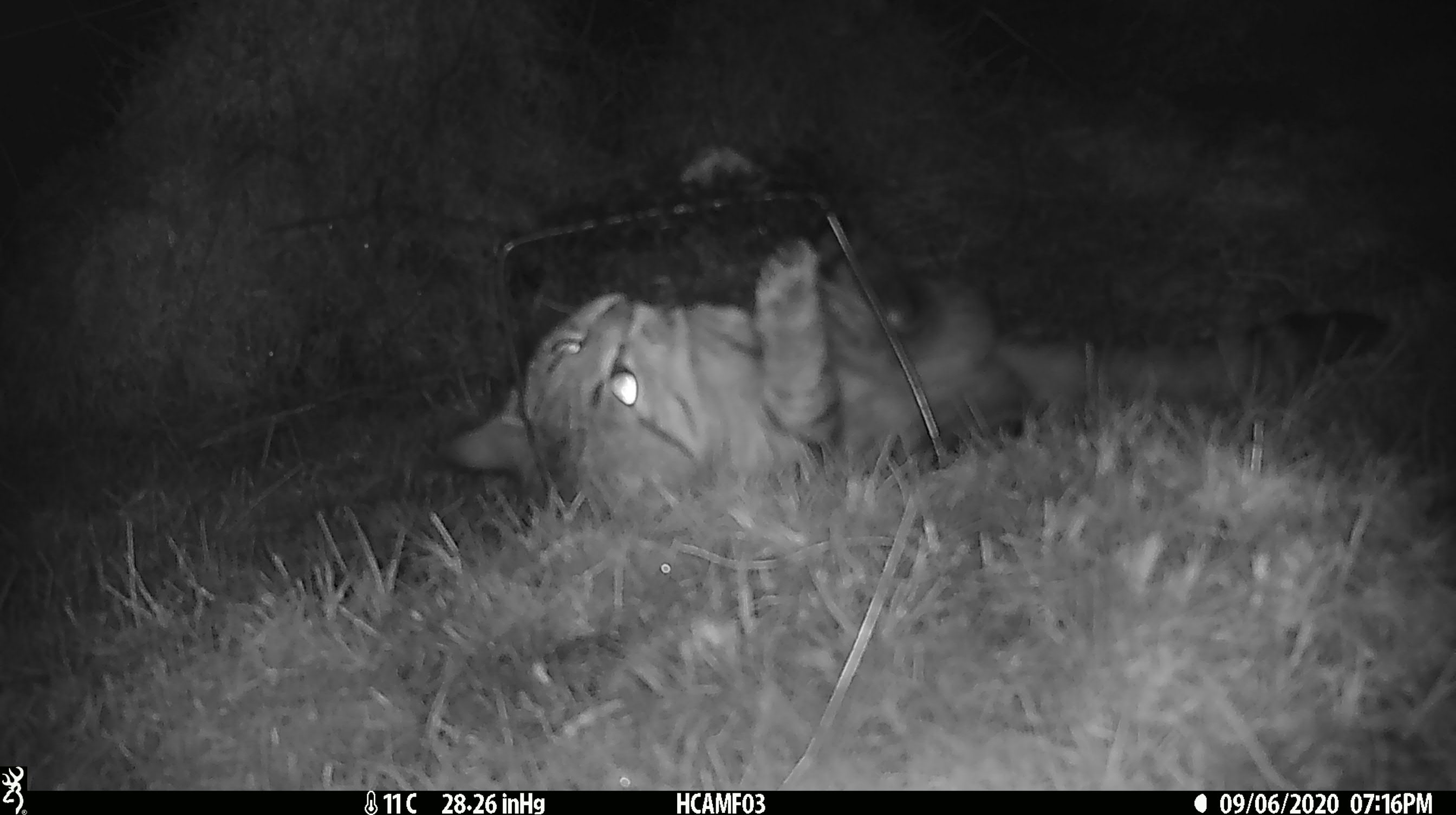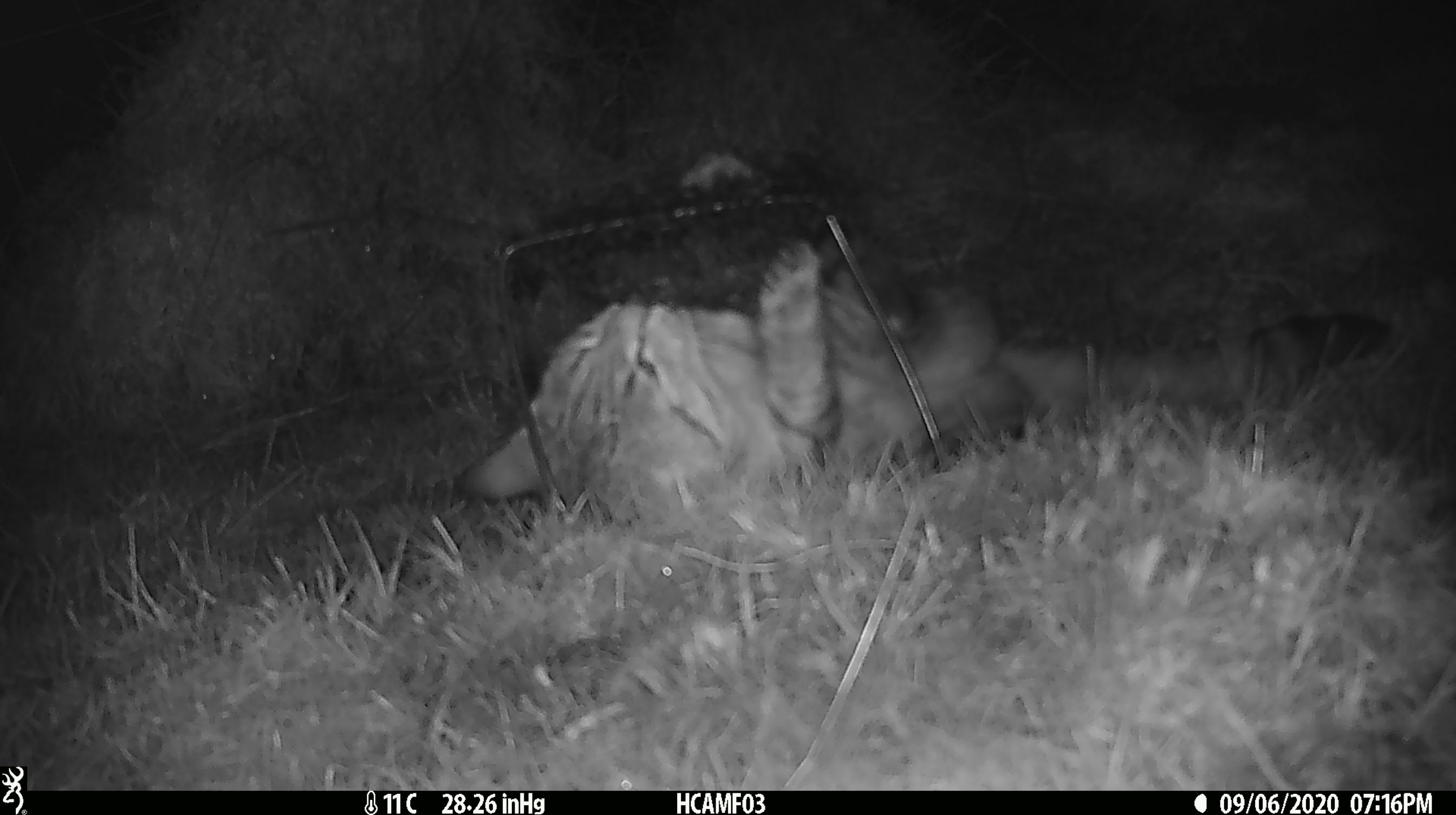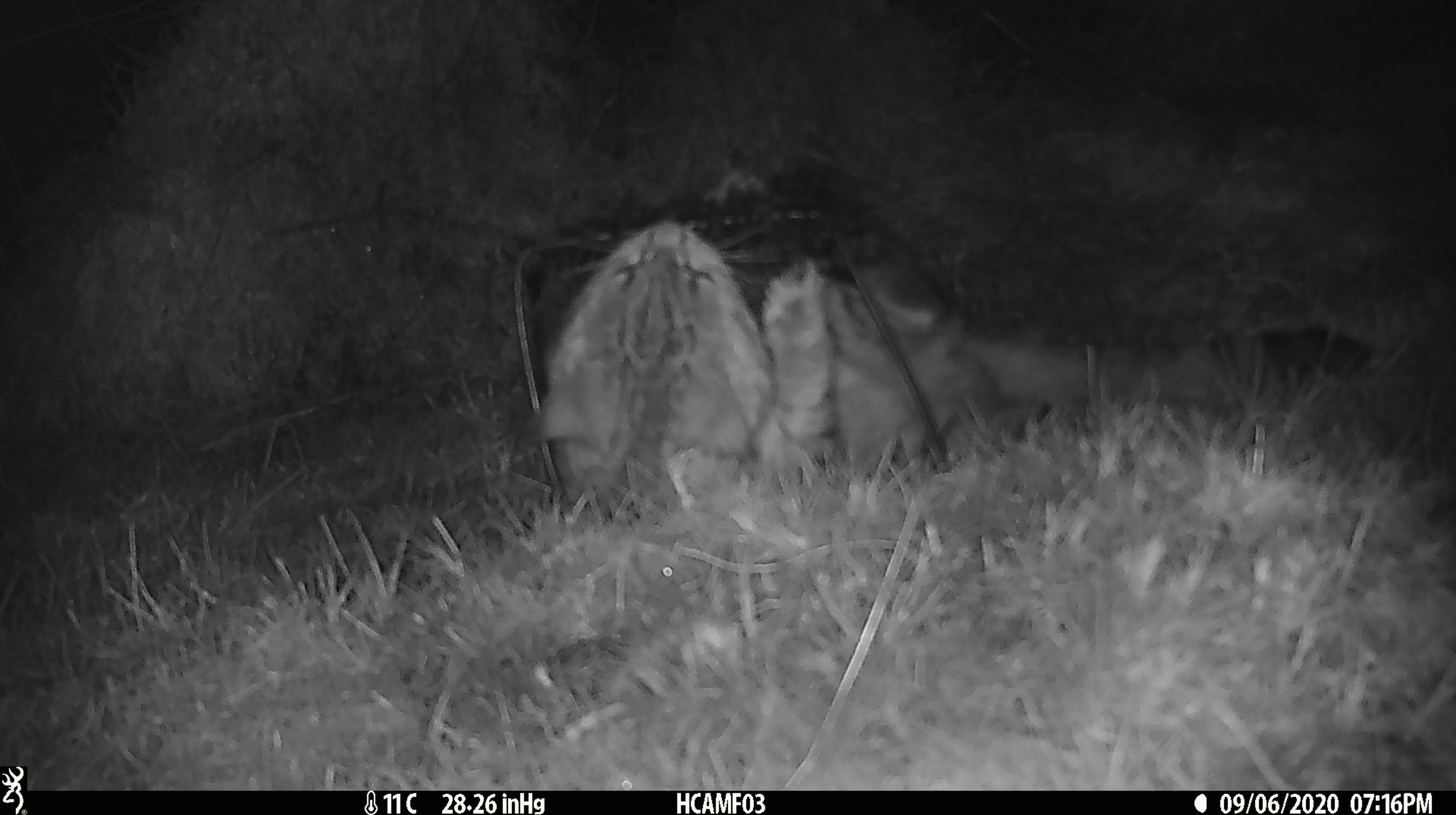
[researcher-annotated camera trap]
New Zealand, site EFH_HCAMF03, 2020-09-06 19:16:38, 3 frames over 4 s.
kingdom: Animalia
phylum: Chordata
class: Mammalia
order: Carnivora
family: Felidae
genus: Felis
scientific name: Felis catus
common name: domestic cat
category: cat